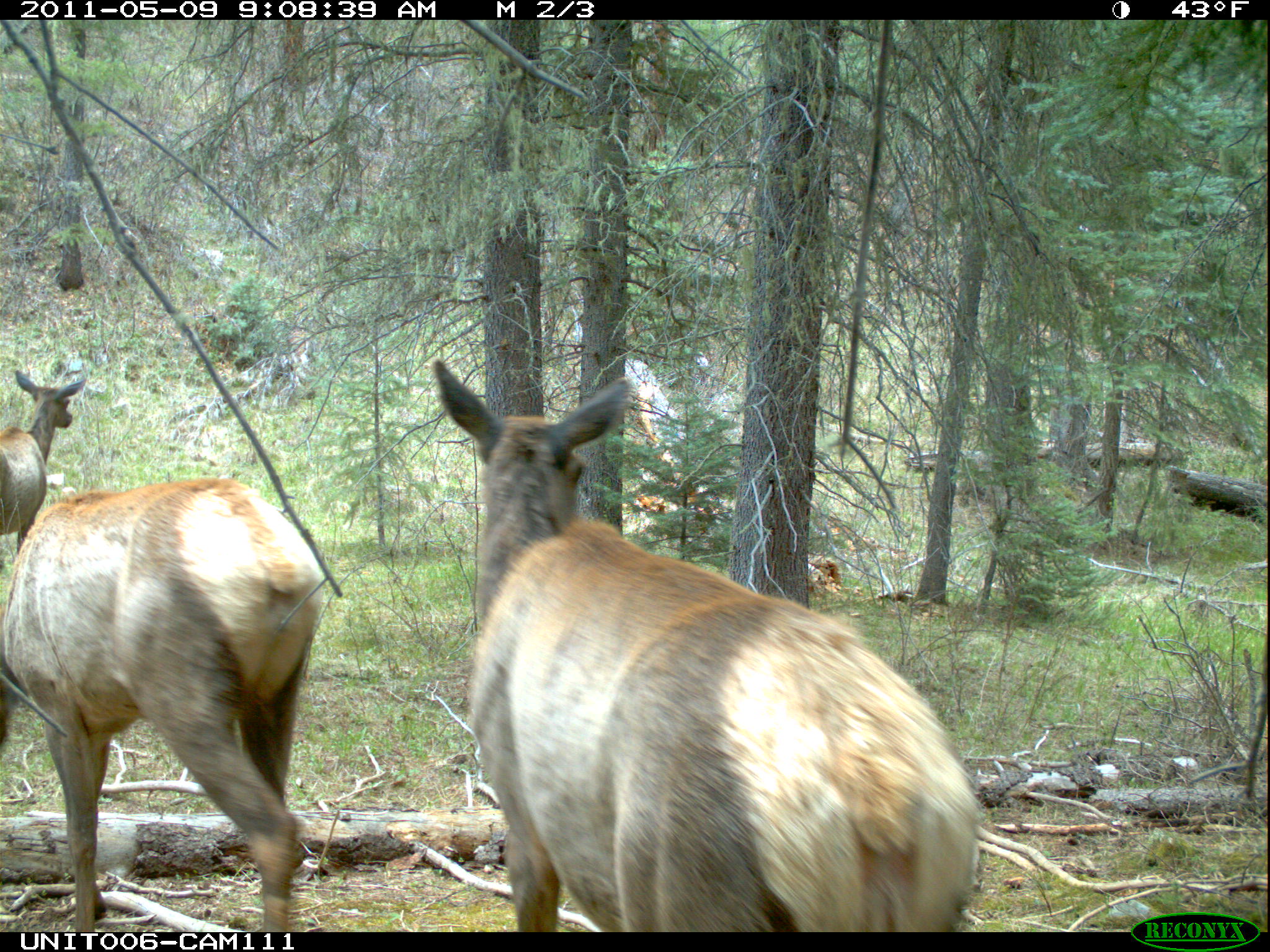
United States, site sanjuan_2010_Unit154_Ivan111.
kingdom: Animalia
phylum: Chordata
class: Mammalia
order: Artiodactyla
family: Cervidae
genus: Cervus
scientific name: Cervus elaphus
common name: red deer